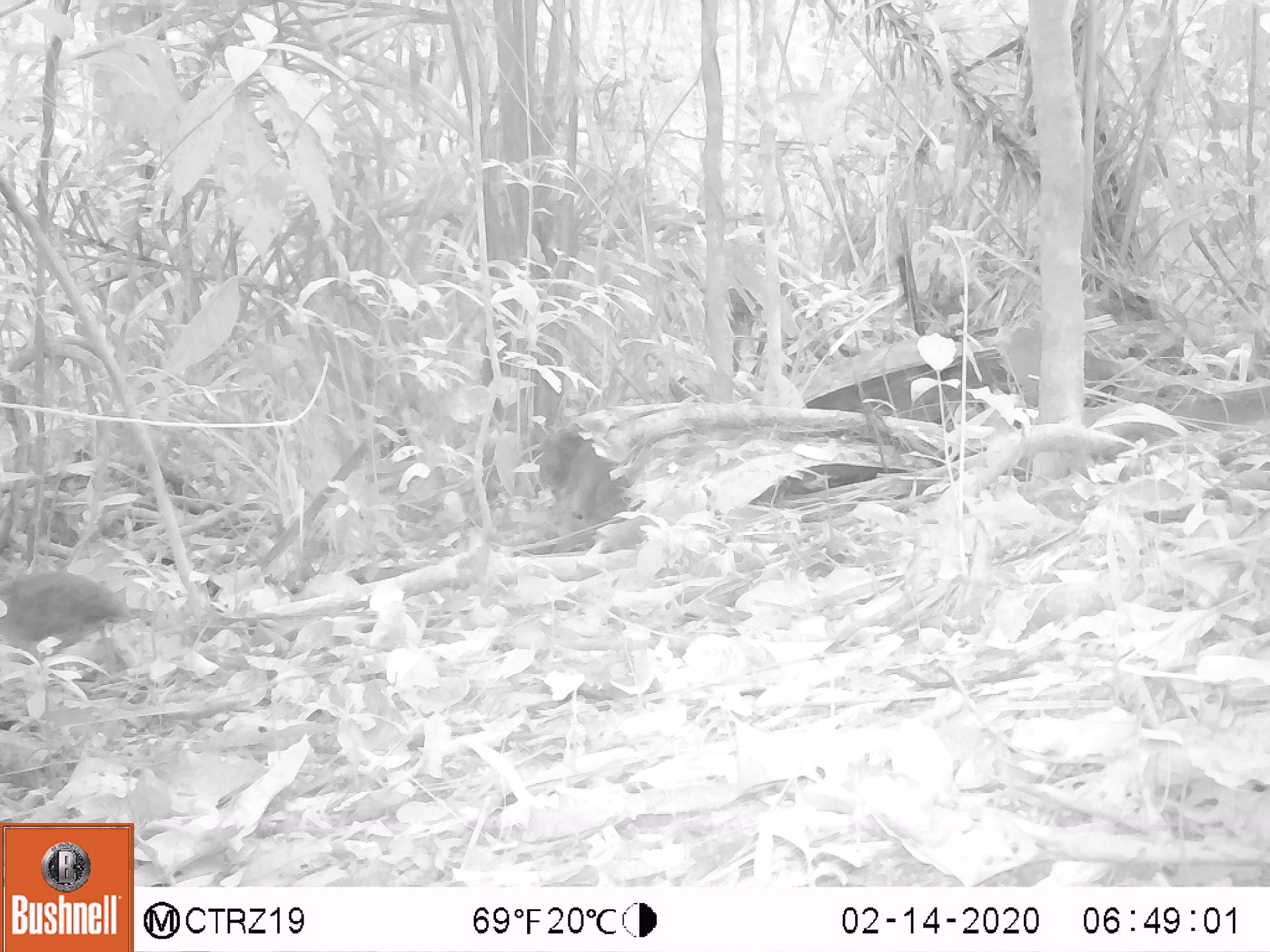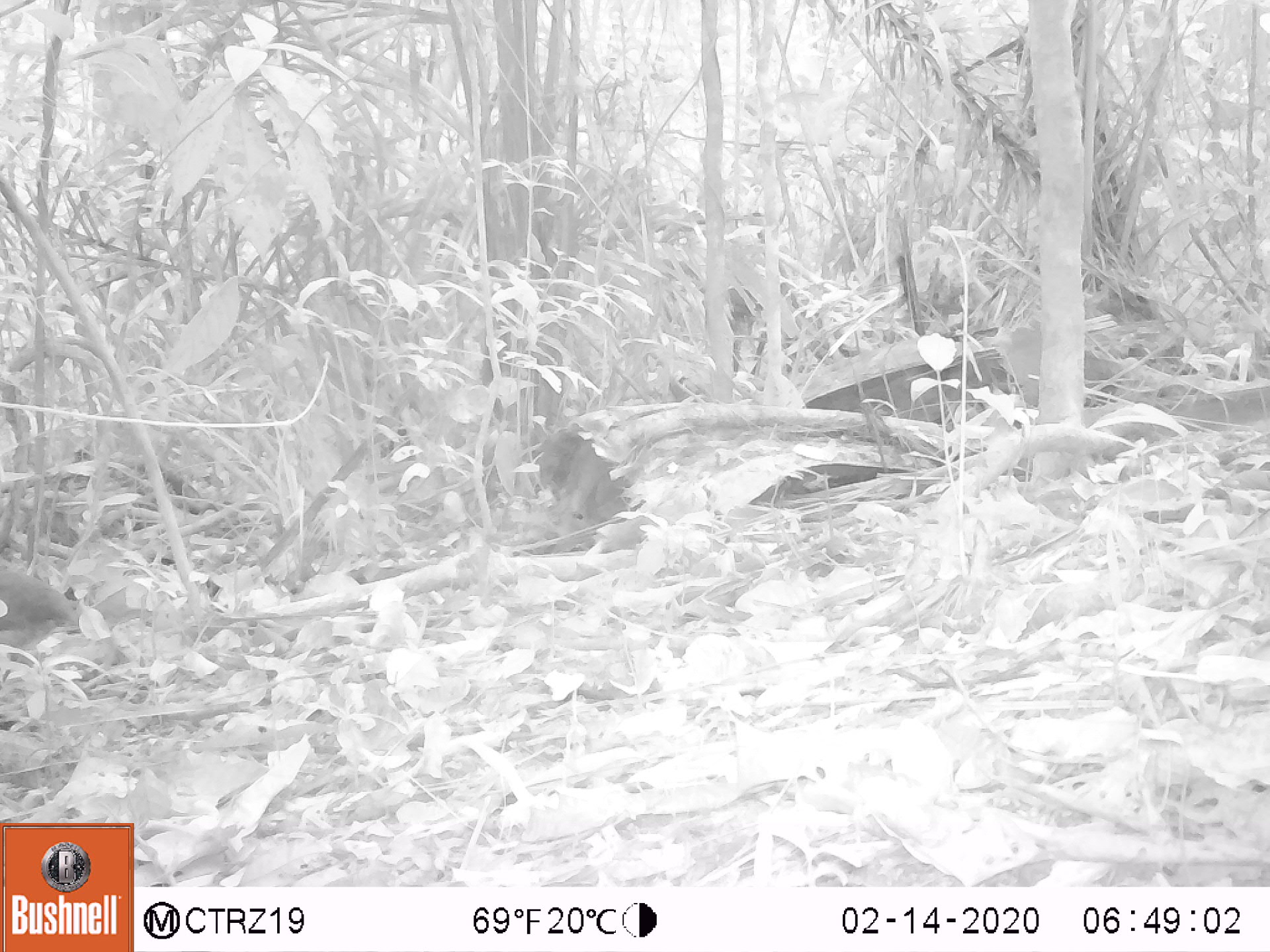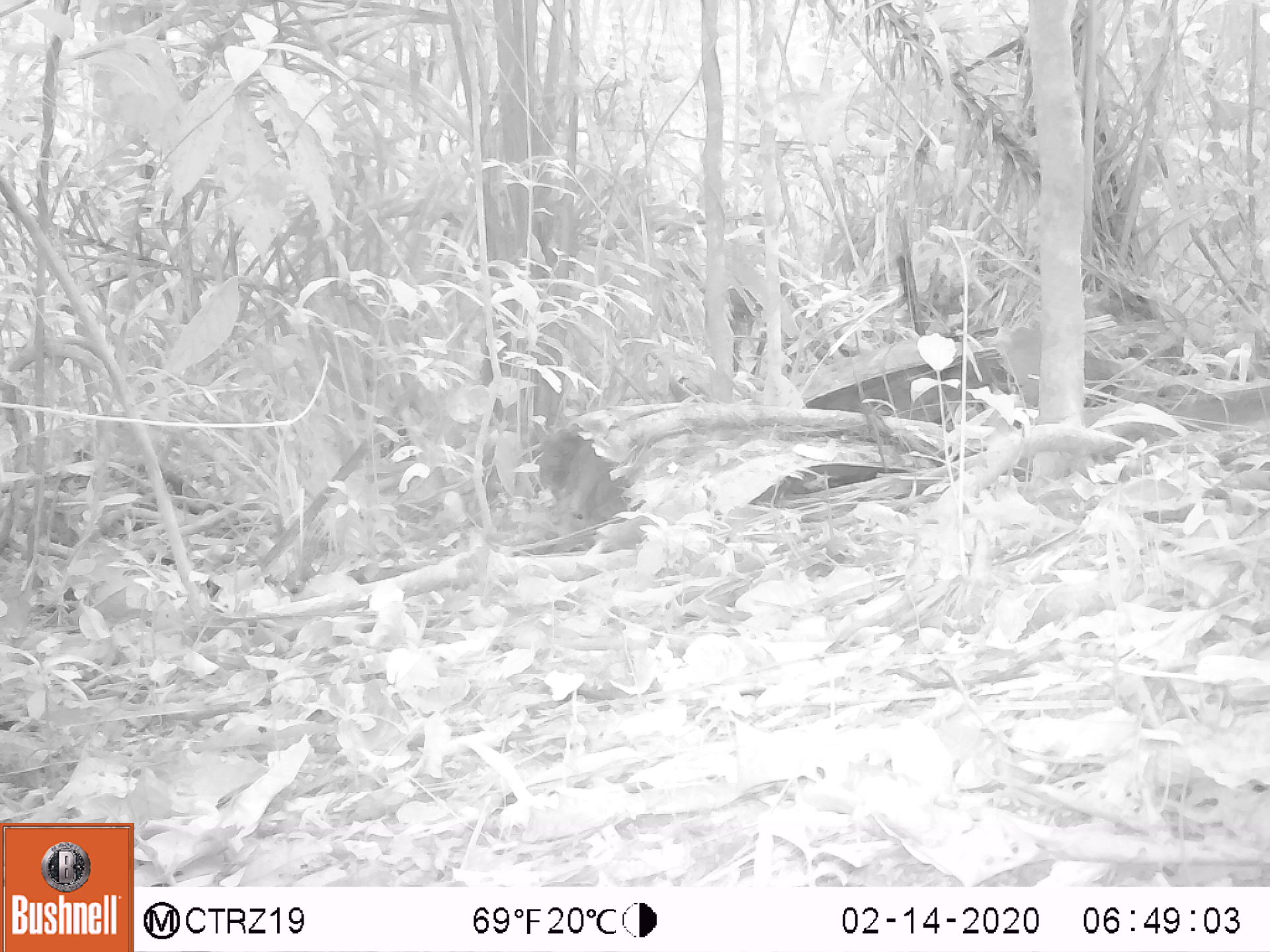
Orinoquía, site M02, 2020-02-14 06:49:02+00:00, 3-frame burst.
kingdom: Animalia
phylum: Chordata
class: Aves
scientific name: Aves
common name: bird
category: unknown bird